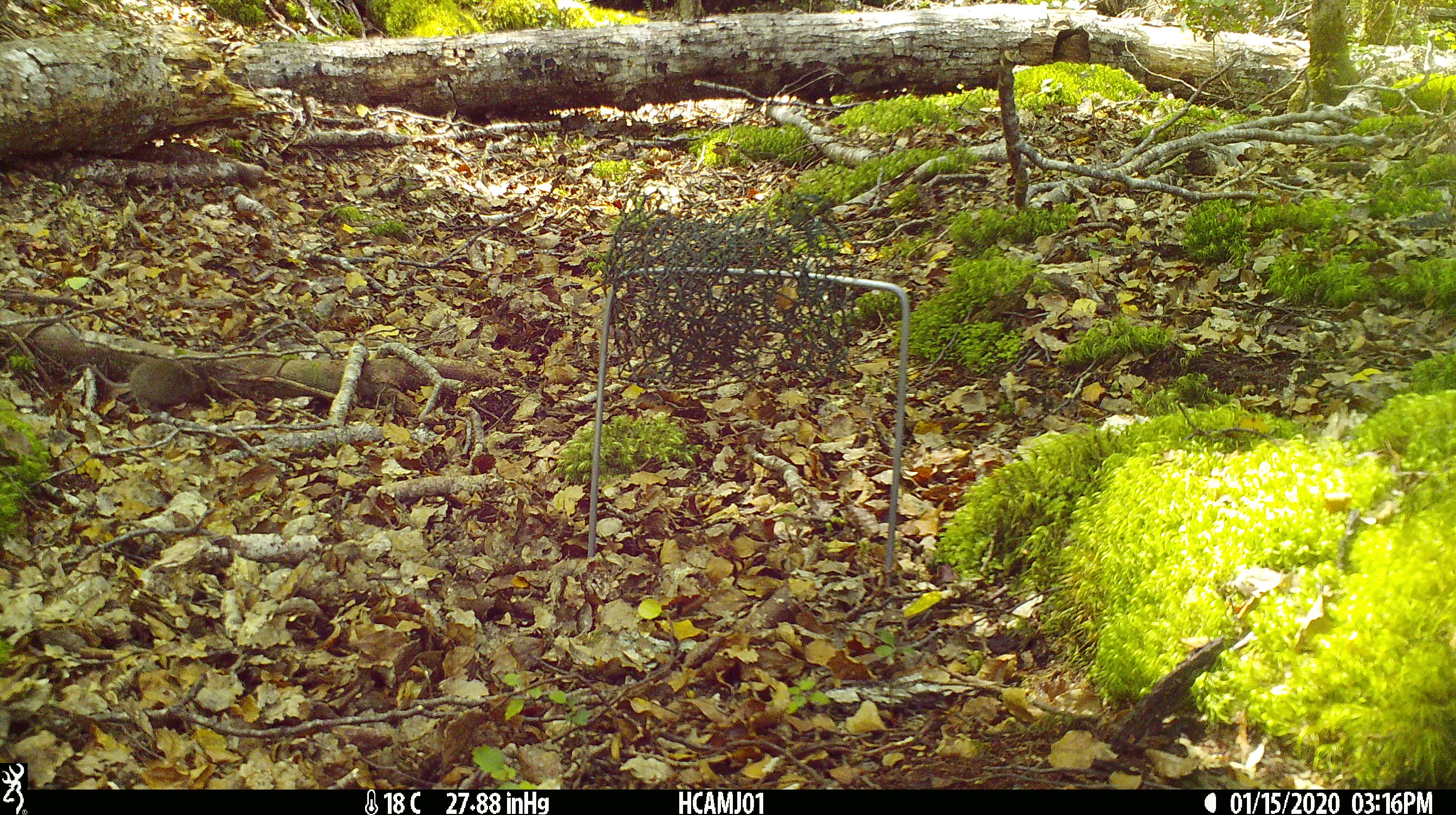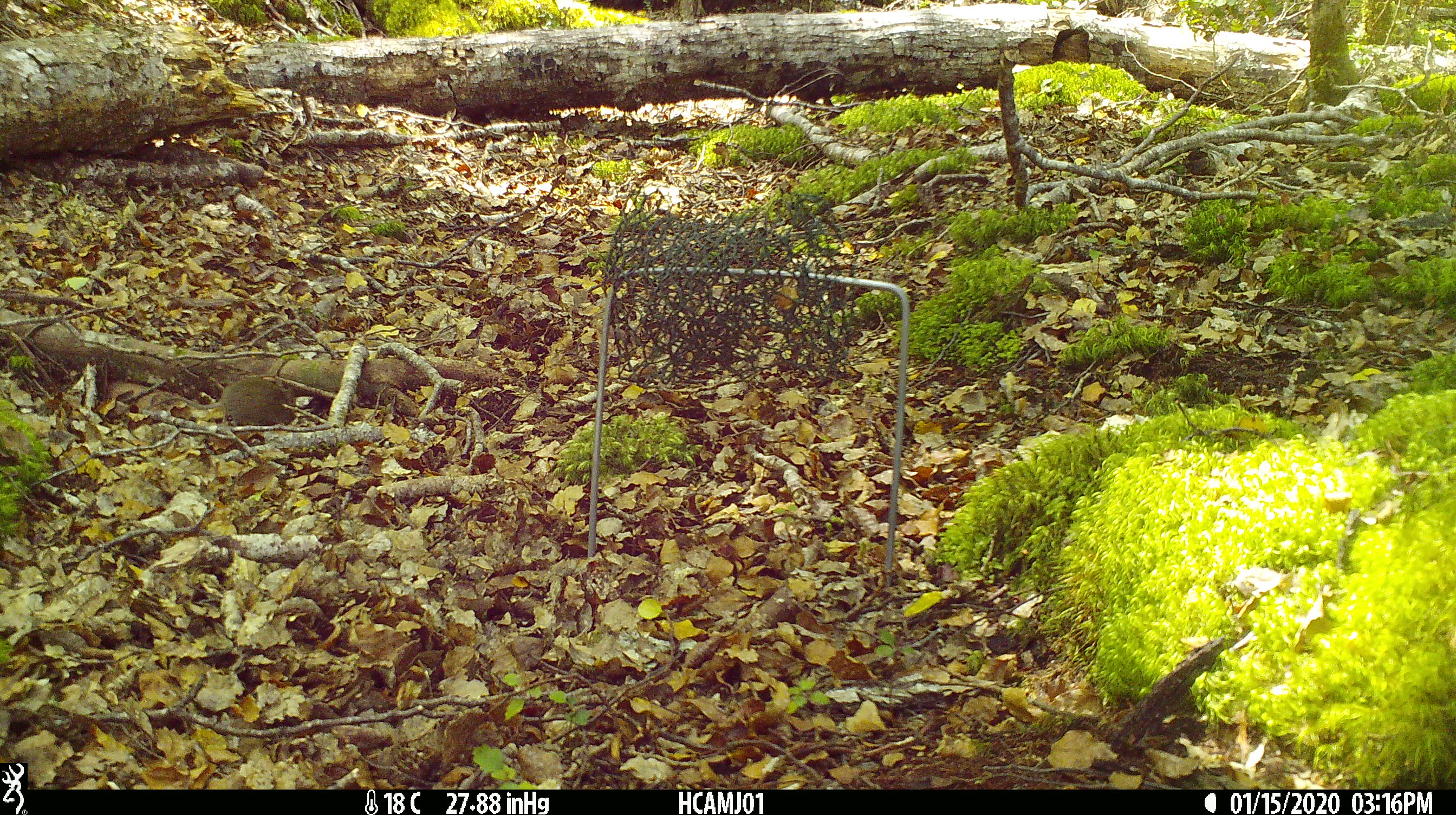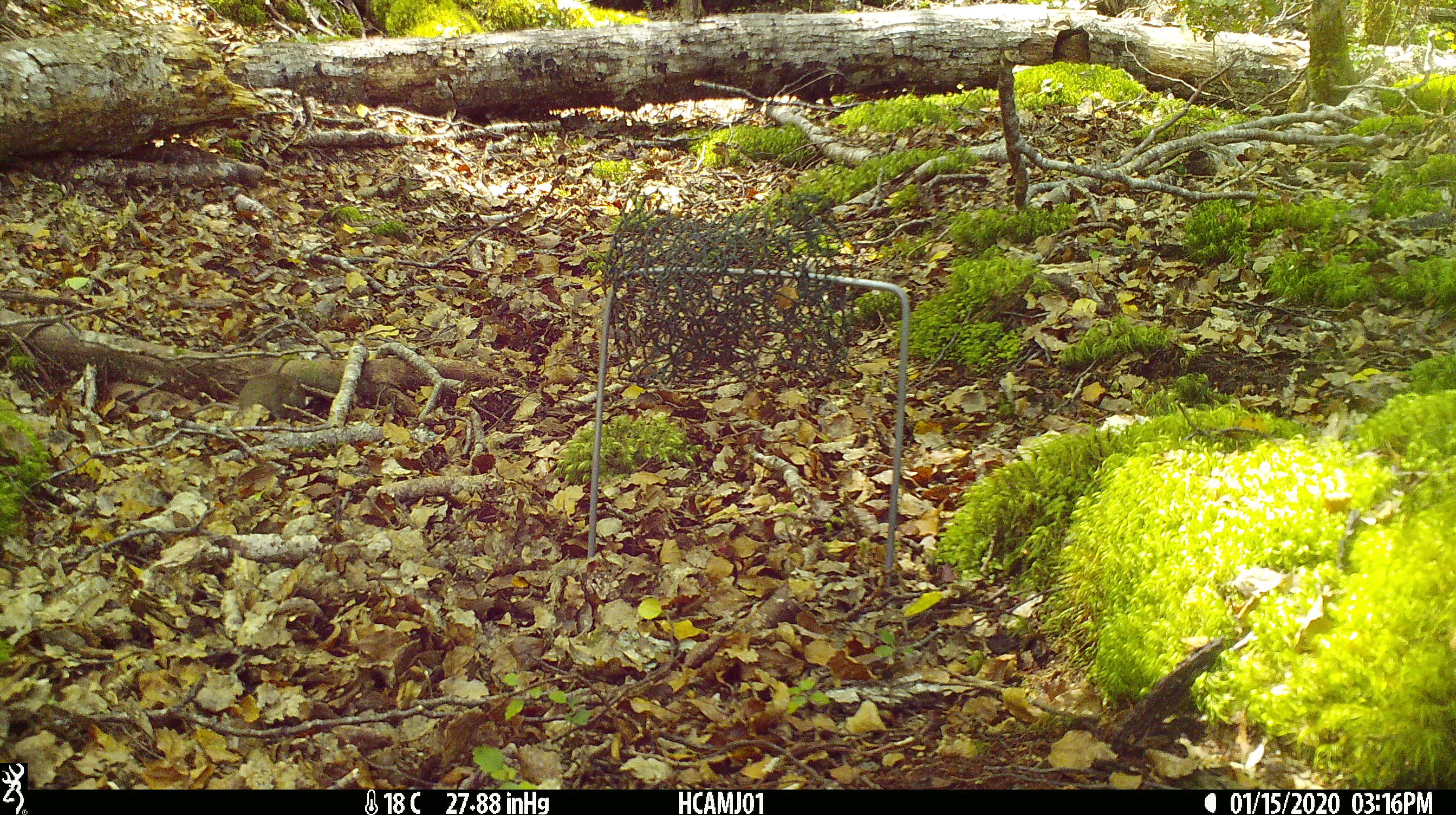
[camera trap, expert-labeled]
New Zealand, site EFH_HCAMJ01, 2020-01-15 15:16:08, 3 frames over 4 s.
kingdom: Animalia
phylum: Chordata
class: Mammalia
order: Rodentia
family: Muridae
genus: Mus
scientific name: Mus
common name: mouse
Mouse (Mus).